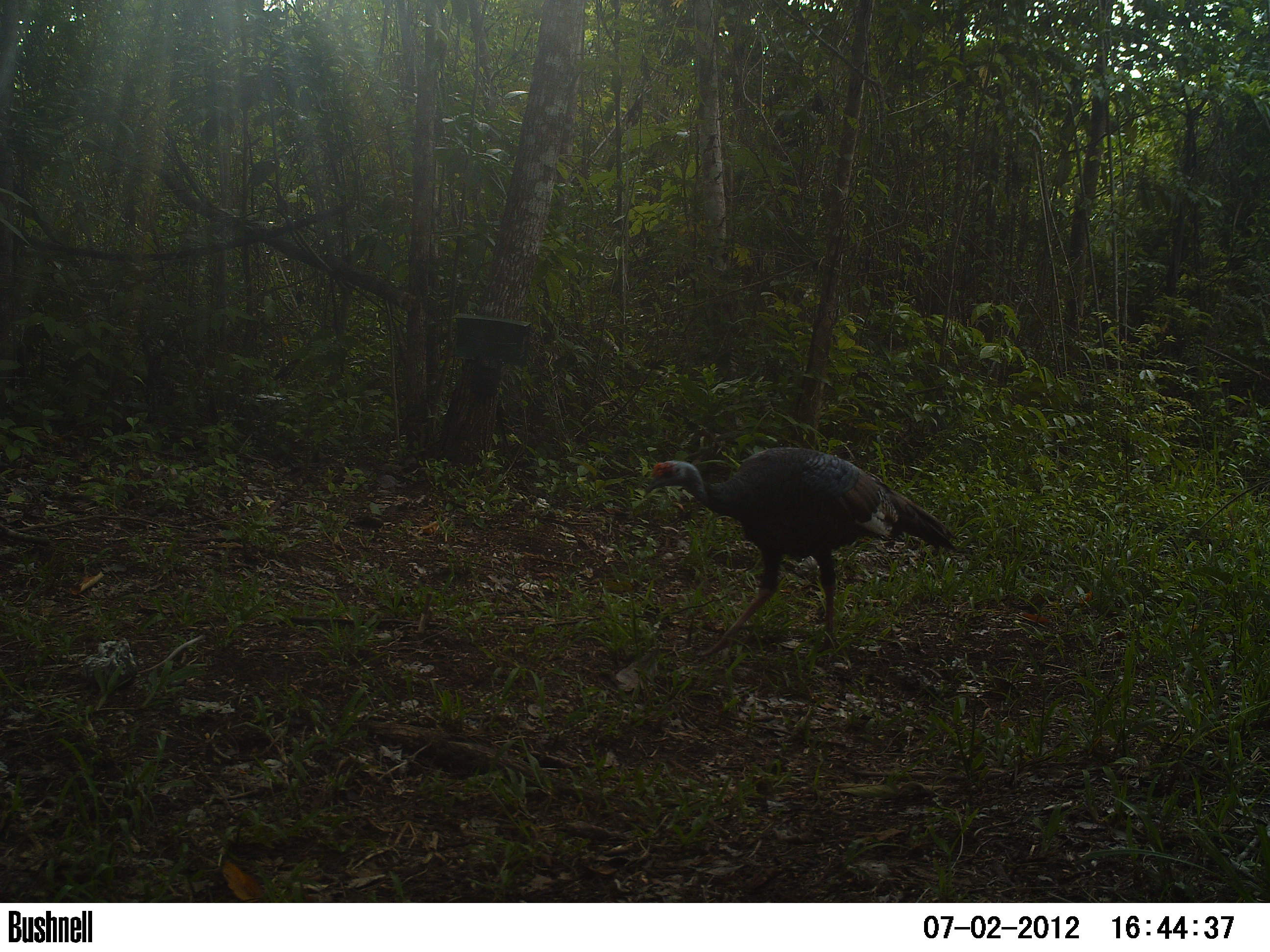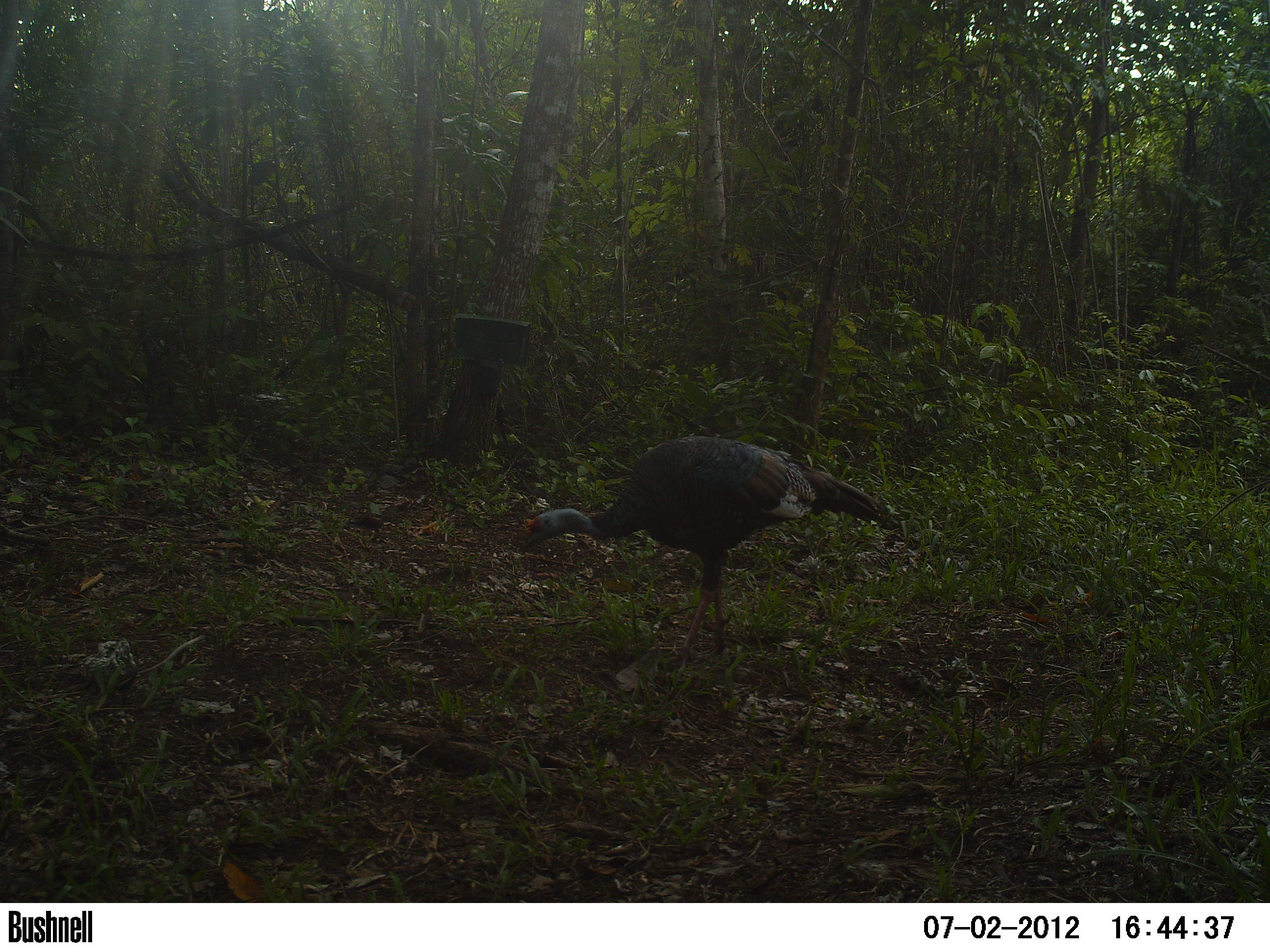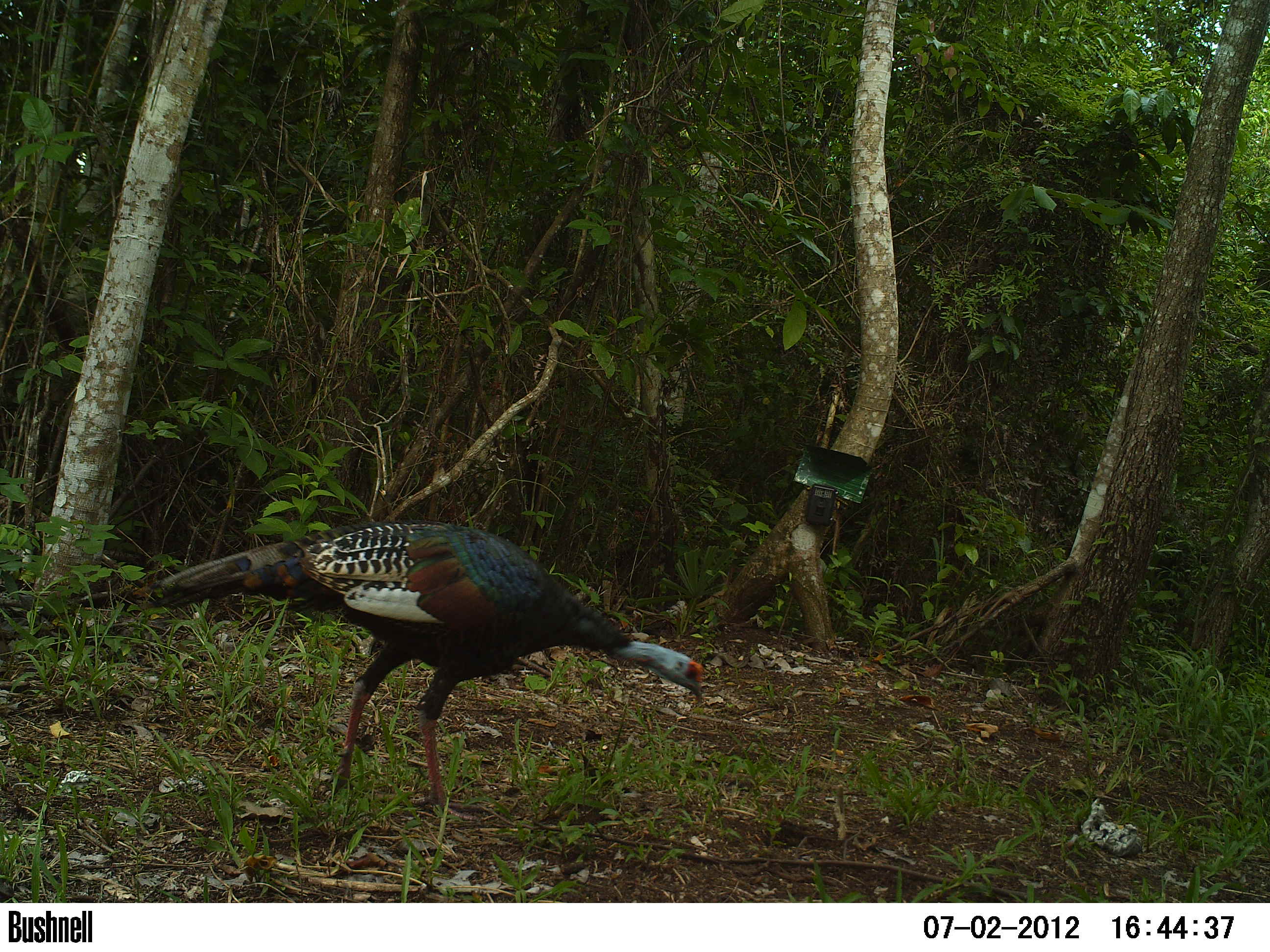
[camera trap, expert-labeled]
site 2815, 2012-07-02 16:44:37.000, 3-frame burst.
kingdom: Animalia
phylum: Chordata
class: Aves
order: Galliformes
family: Phasianidae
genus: Meleagris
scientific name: Meleagris ocellata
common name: ocellated turkey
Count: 1.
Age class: adult.